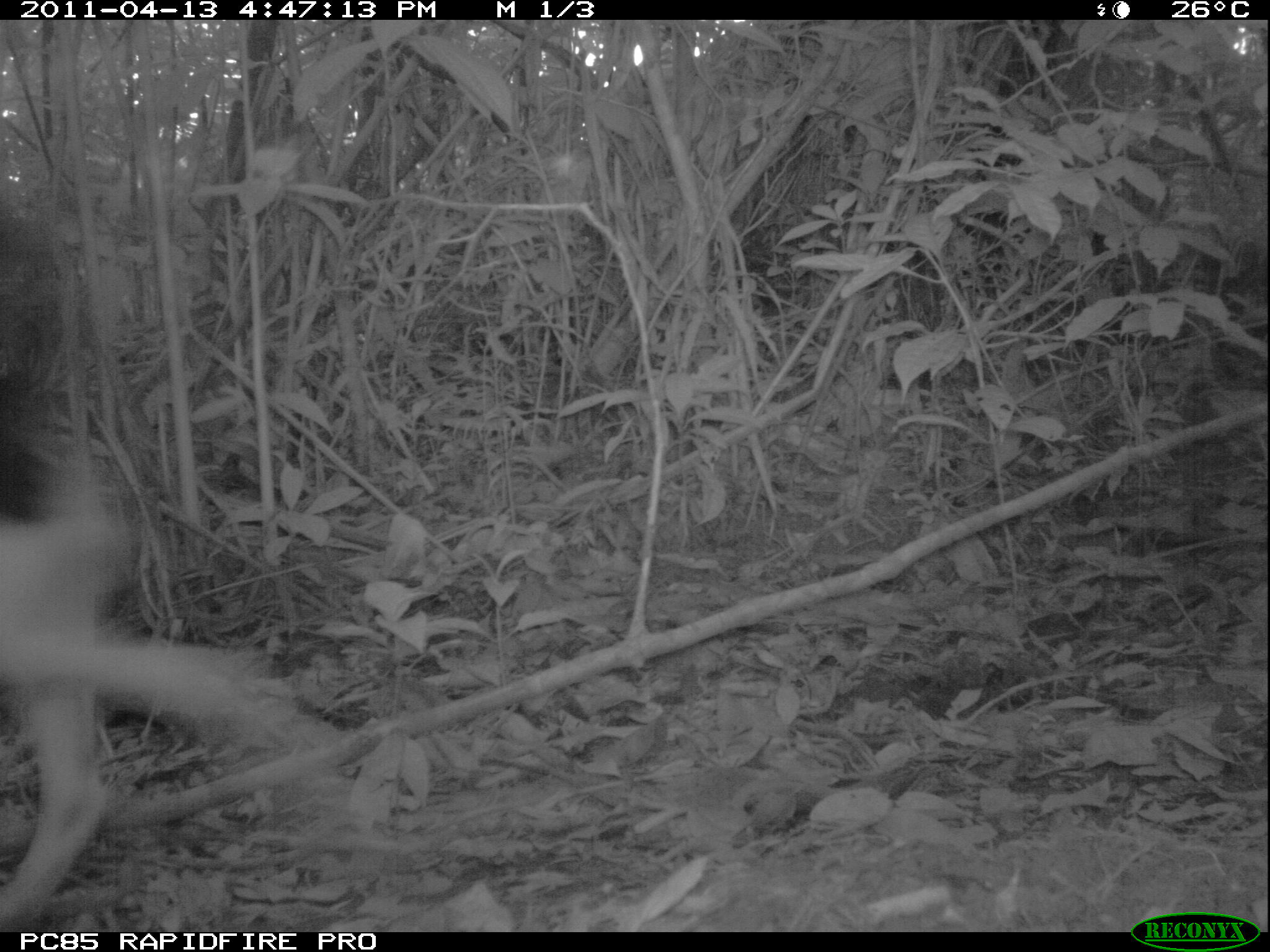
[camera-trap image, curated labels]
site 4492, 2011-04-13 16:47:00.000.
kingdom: Animalia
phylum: Chordata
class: Mammalia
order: Carnivora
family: Canidae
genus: Canis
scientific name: Canis familiaris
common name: domestic dog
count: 1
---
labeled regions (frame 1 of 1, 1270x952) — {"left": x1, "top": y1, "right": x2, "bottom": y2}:
canis familiaris: {"left": 0, "top": 458, "right": 287, "bottom": 925}